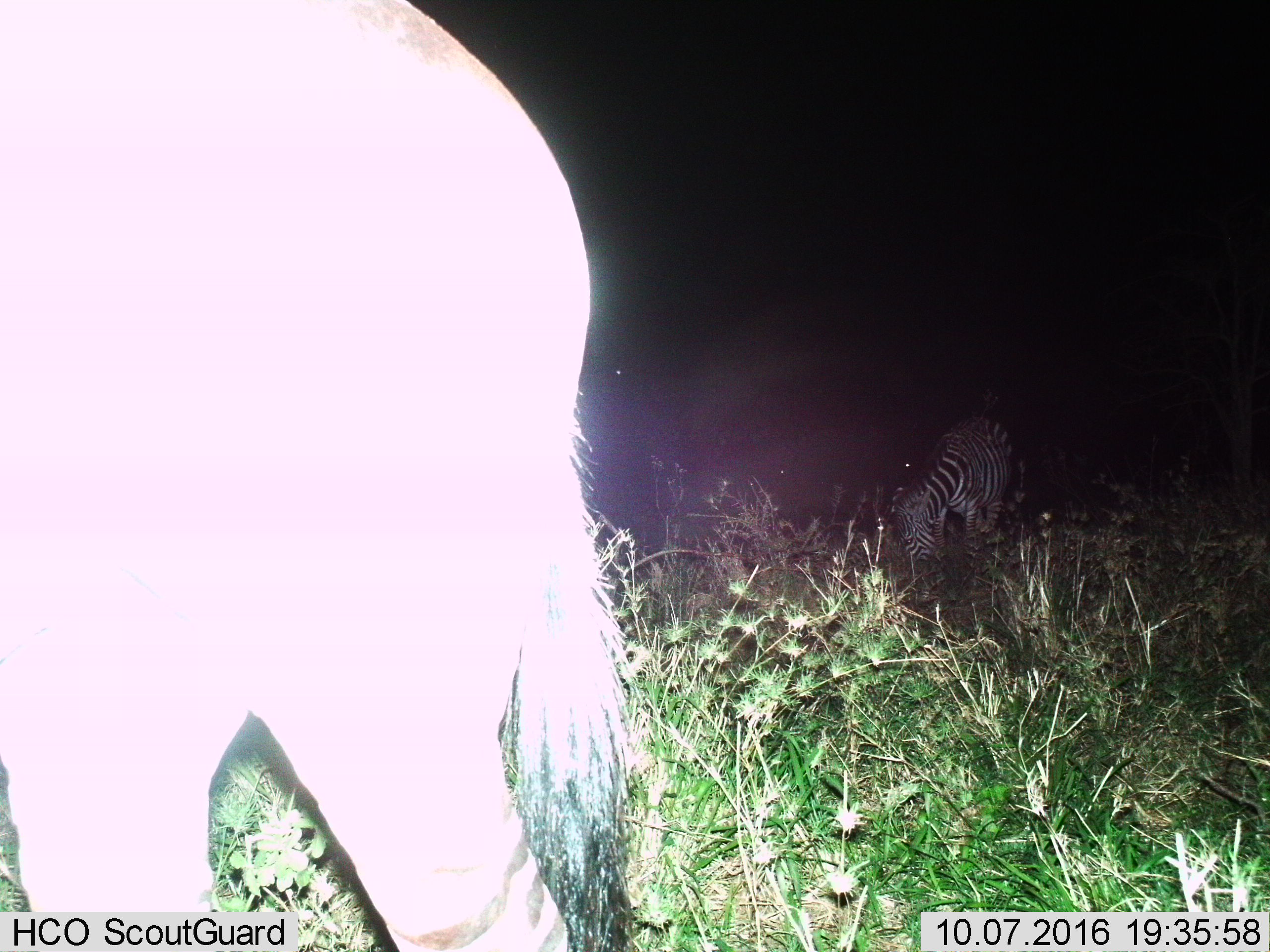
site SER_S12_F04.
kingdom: Animalia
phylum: Chordata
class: Mammalia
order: Perissodactyla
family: Equidae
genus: Equus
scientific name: Equus quagga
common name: plains zebra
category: zebraplains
Zebraplains (plains zebra) (Equus quagga), count 2. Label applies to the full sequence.